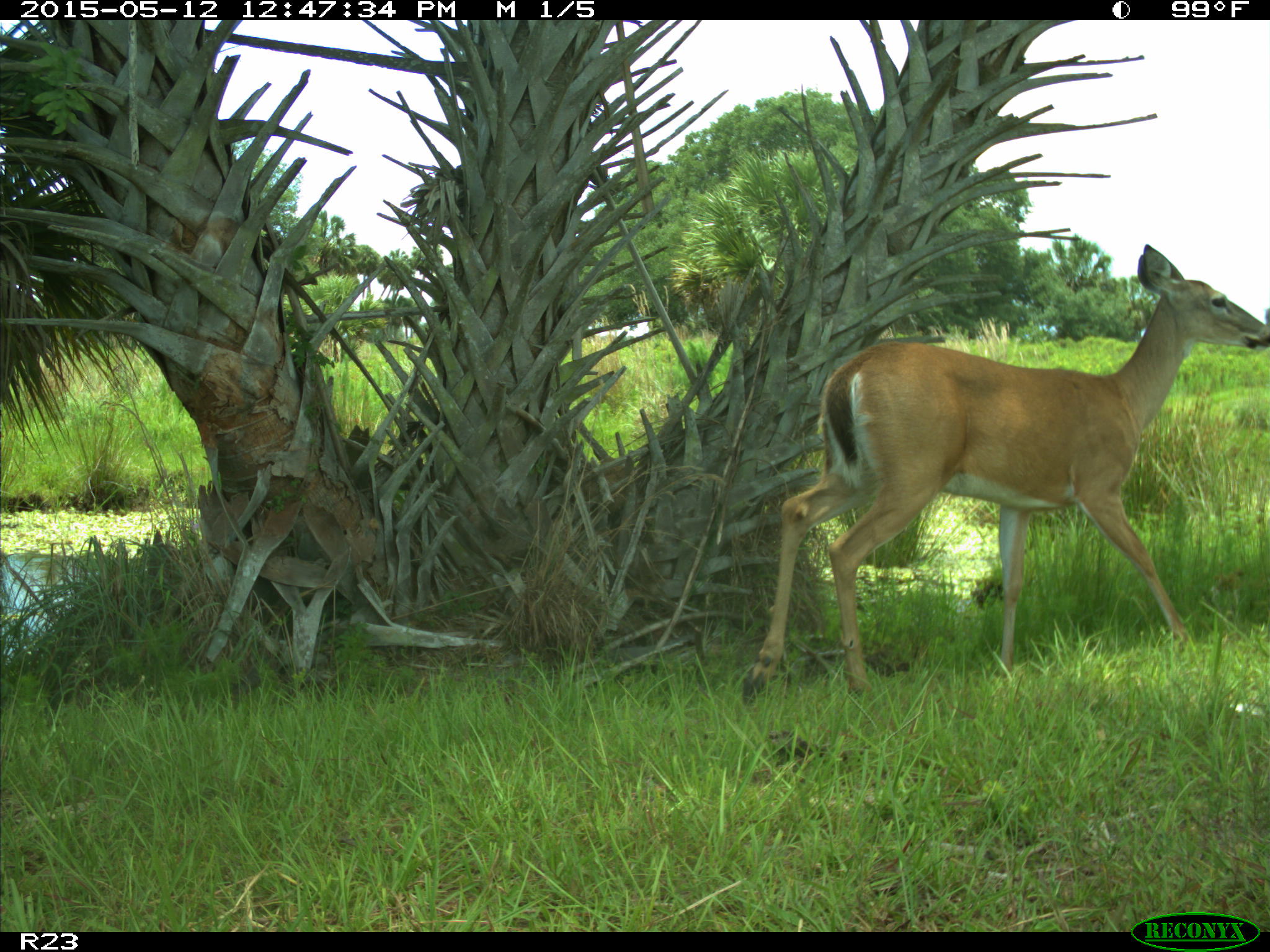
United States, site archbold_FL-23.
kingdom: Animalia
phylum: Chordata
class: Mammalia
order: Artiodactyla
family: Bovidae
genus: Bos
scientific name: Bos taurus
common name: domestic cow